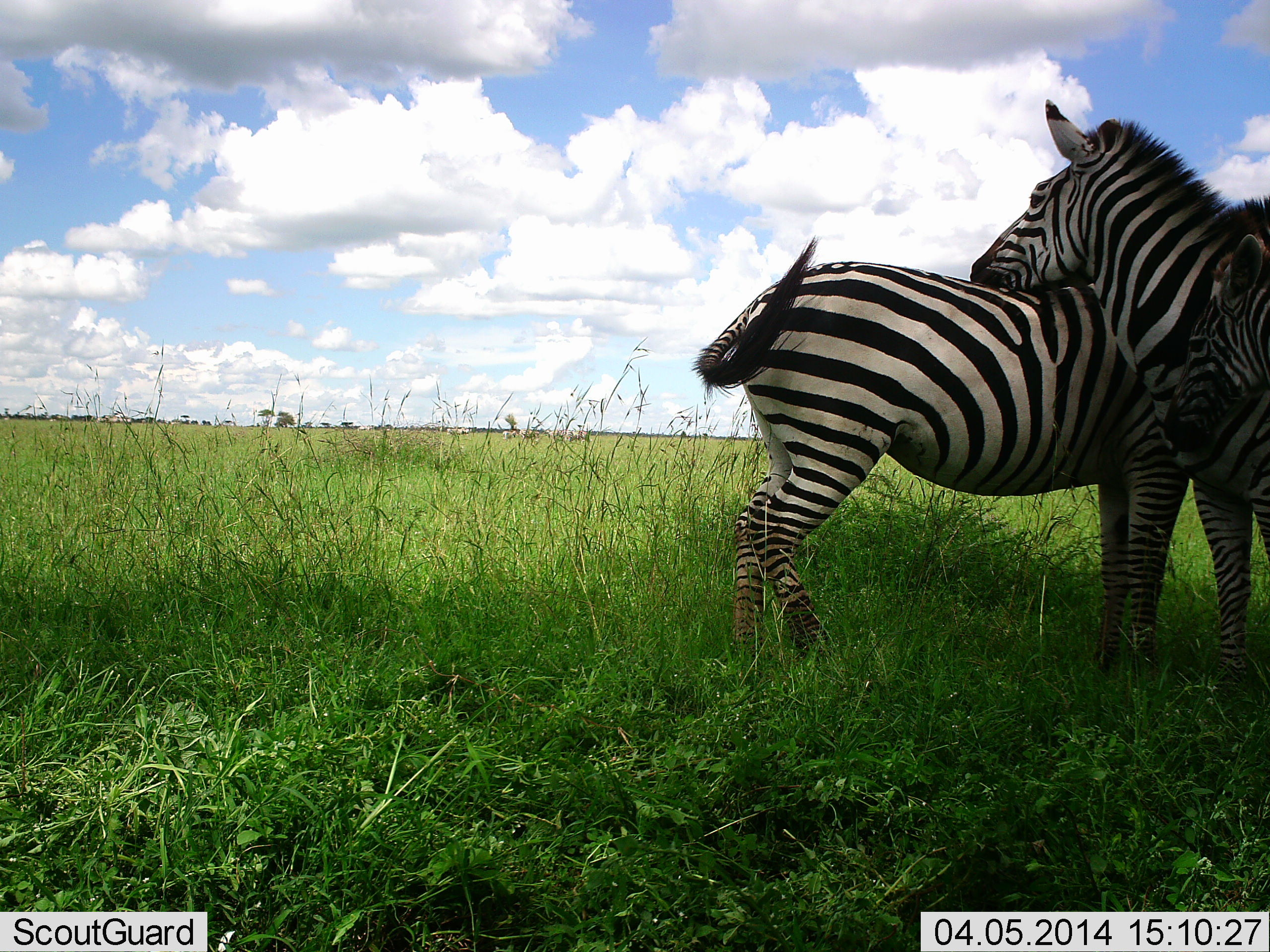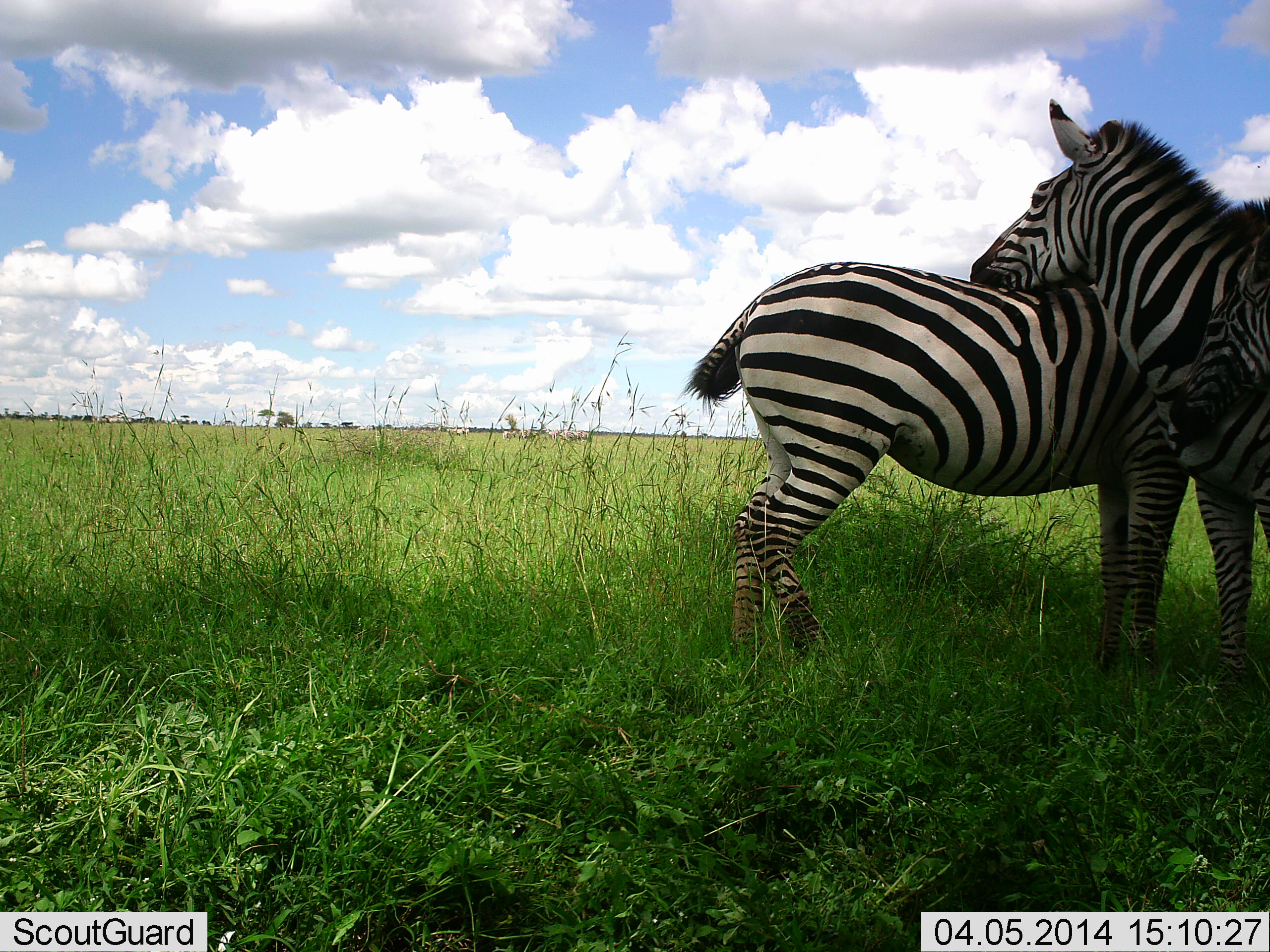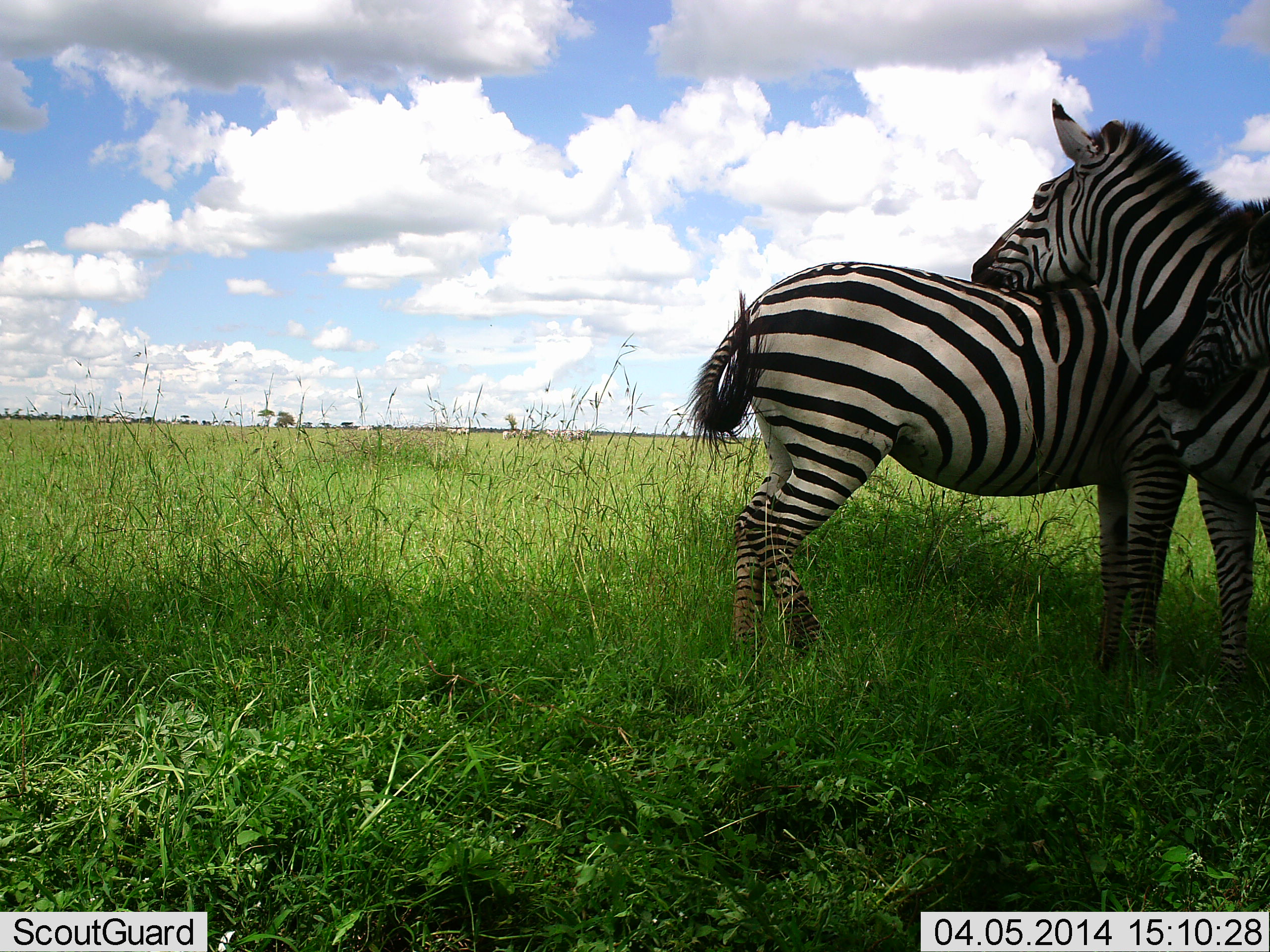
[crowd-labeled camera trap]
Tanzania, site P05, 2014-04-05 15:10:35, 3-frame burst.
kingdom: Animalia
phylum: Chordata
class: Mammalia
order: Perissodactyla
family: Equidae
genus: Equus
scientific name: Equus quagga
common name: plains zebra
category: zebra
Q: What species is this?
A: Zebra (plains zebra) (Equus quagga).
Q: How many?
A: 3.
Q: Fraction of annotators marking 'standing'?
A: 50%.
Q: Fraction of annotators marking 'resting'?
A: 10%.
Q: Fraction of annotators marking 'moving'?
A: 0%.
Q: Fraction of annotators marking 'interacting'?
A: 80%.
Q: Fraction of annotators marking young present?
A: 30%.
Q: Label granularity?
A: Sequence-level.